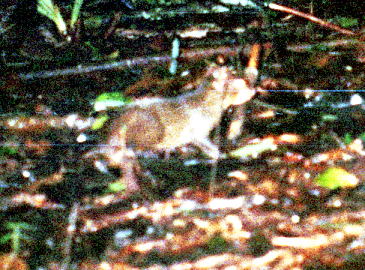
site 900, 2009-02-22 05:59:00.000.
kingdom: Animalia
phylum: Chordata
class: Mammalia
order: Rodentia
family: Dasyproctidae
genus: Myoprocta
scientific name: Myoprocta pratti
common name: green acouchi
Myoprocta pratti (green acouchi).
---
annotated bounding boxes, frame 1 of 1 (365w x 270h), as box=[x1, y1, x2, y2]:
myoprocta pratti: box=[81, 60, 256, 191]